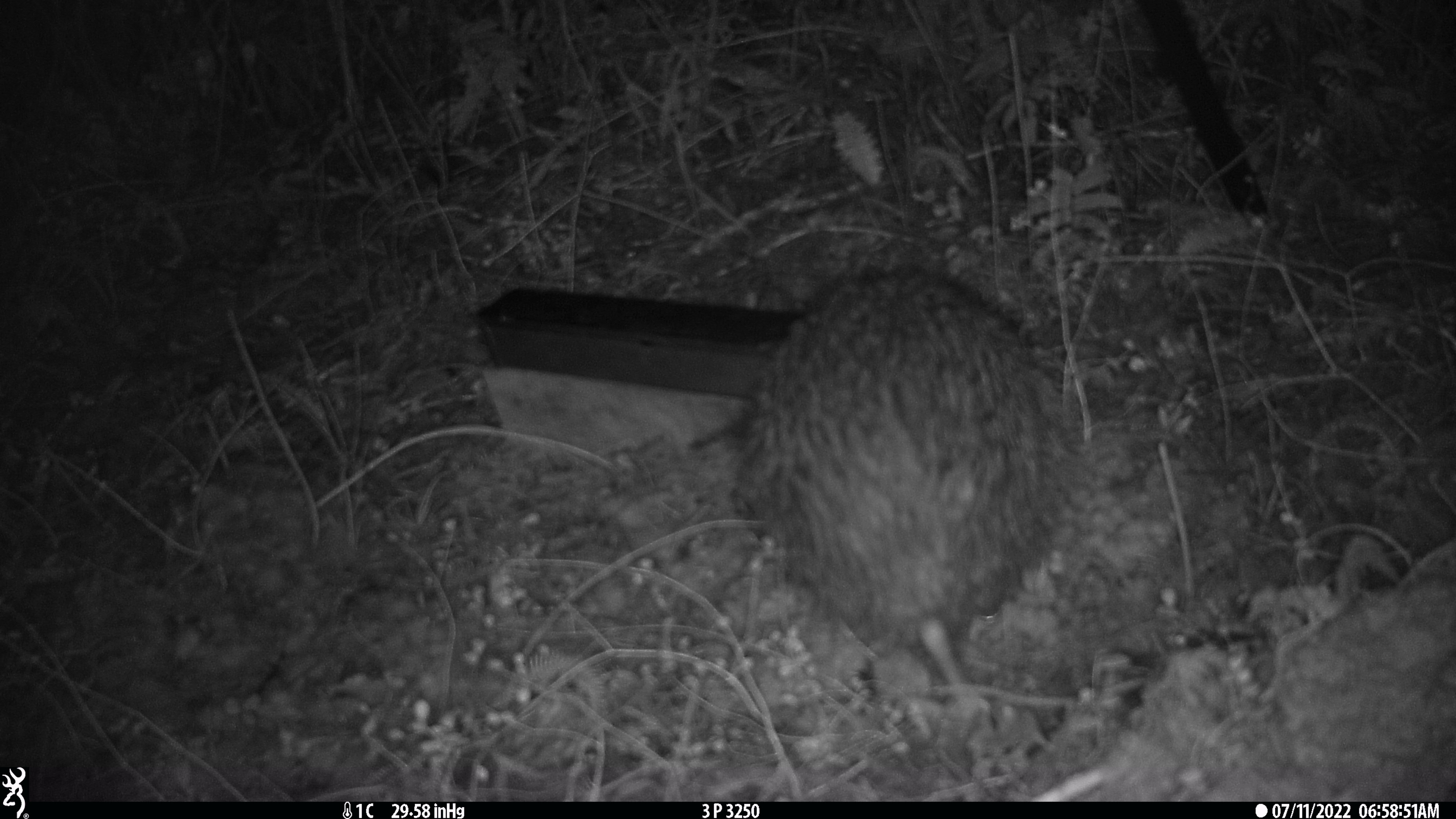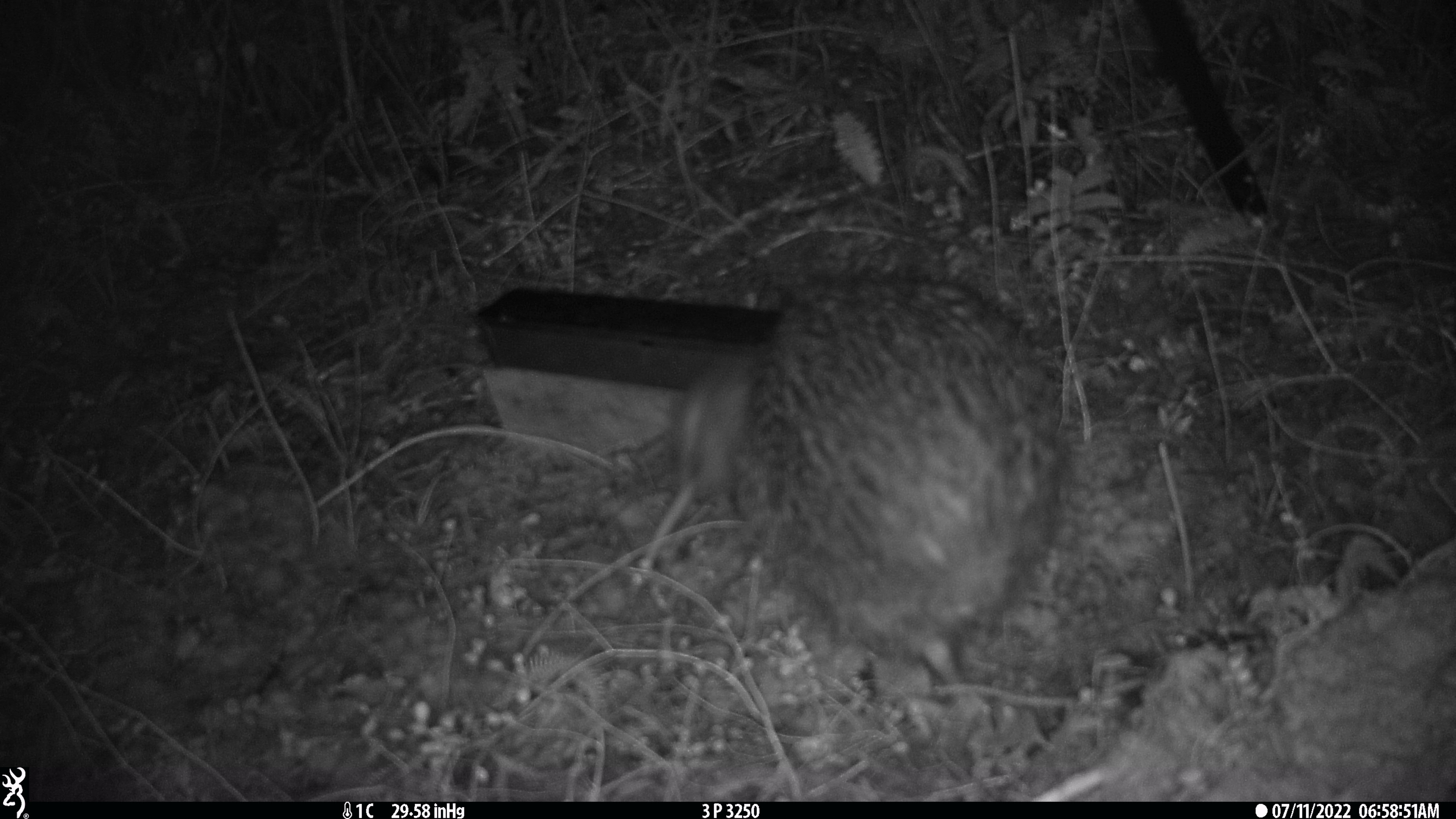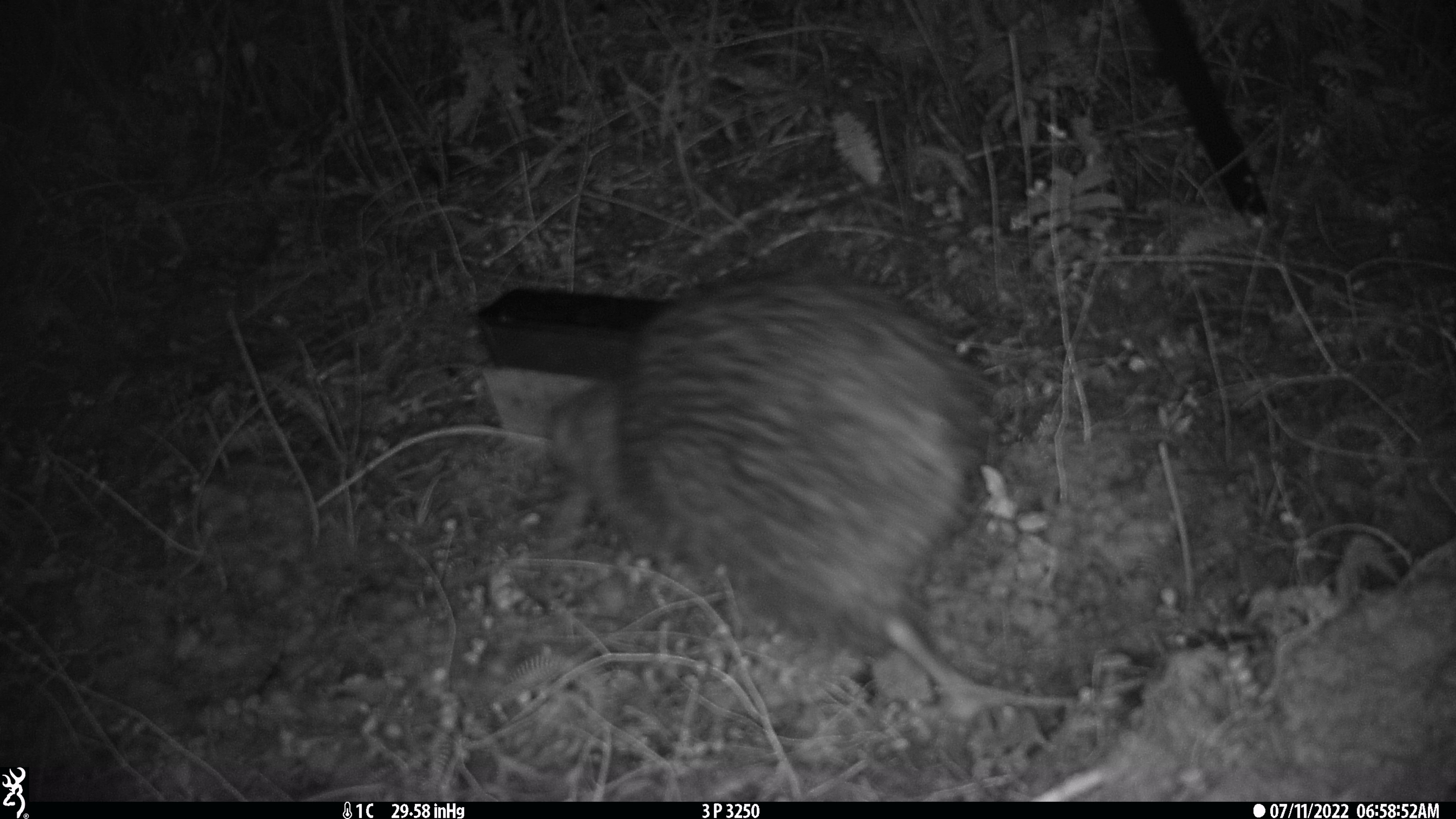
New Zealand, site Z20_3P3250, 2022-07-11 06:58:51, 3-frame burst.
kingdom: Animalia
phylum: Chordata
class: Aves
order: Apterygiformes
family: Apterygidae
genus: Apteryx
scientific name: Apteryx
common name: kiwi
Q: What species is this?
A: Kiwi (Apteryx).